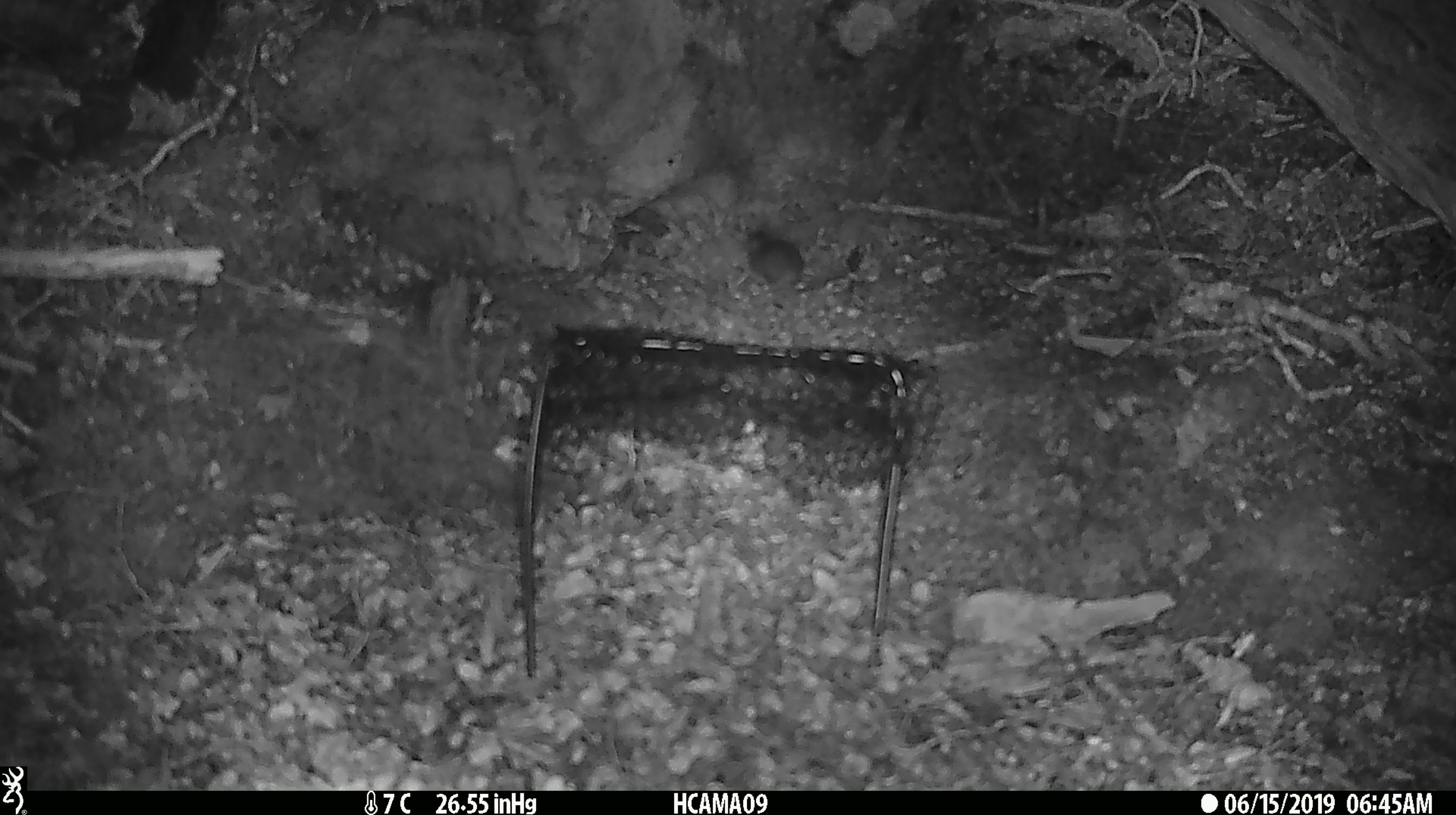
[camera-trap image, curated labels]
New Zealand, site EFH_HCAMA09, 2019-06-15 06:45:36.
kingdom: Animalia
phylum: Chordata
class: Mammalia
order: Rodentia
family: Muridae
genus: Mus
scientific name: Mus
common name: mouse